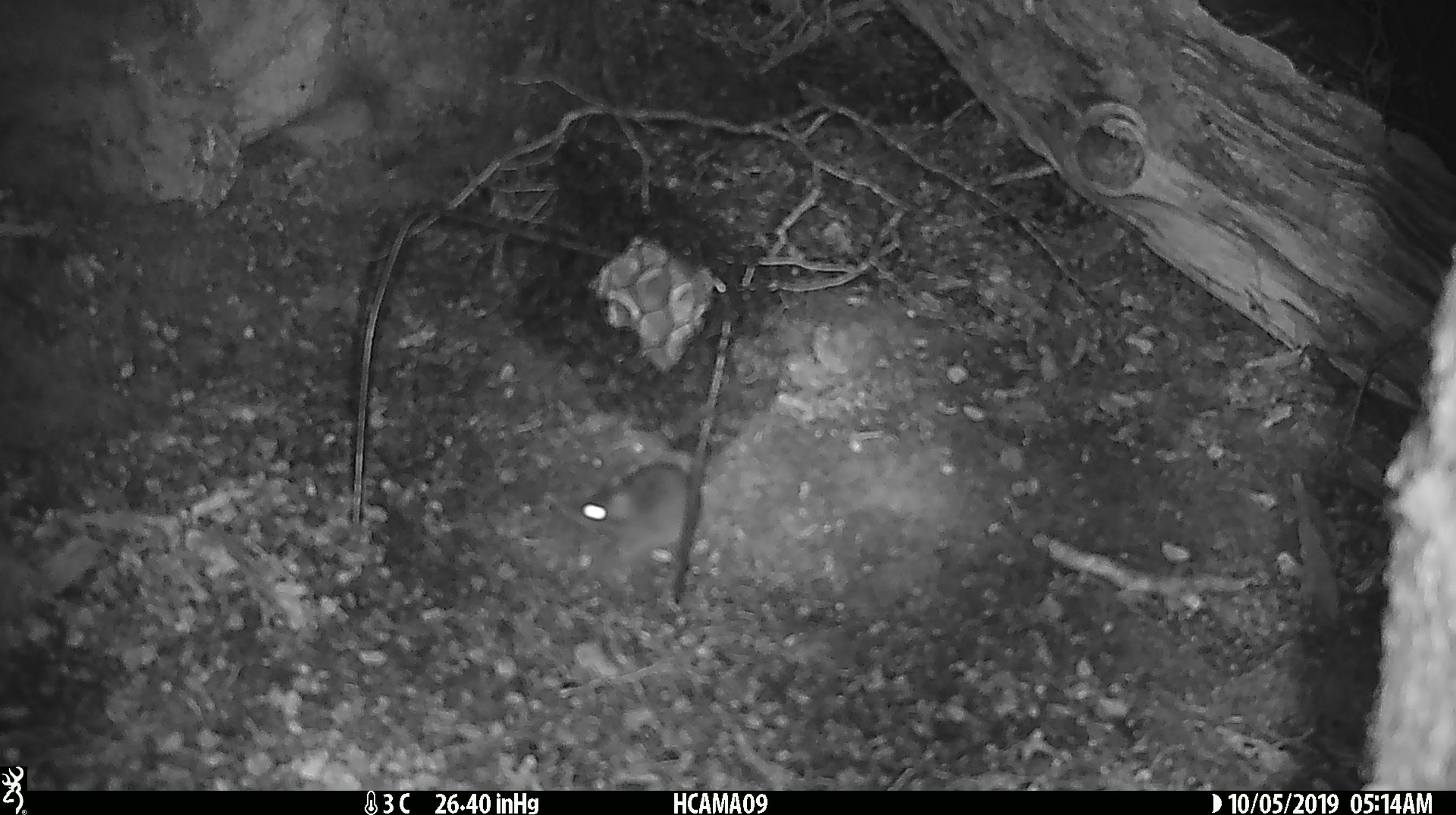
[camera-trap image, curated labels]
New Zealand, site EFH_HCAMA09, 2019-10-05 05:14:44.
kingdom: Animalia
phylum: Chordata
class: Mammalia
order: Rodentia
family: Muridae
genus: Mus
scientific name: Mus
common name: mouse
Mouse (Mus).